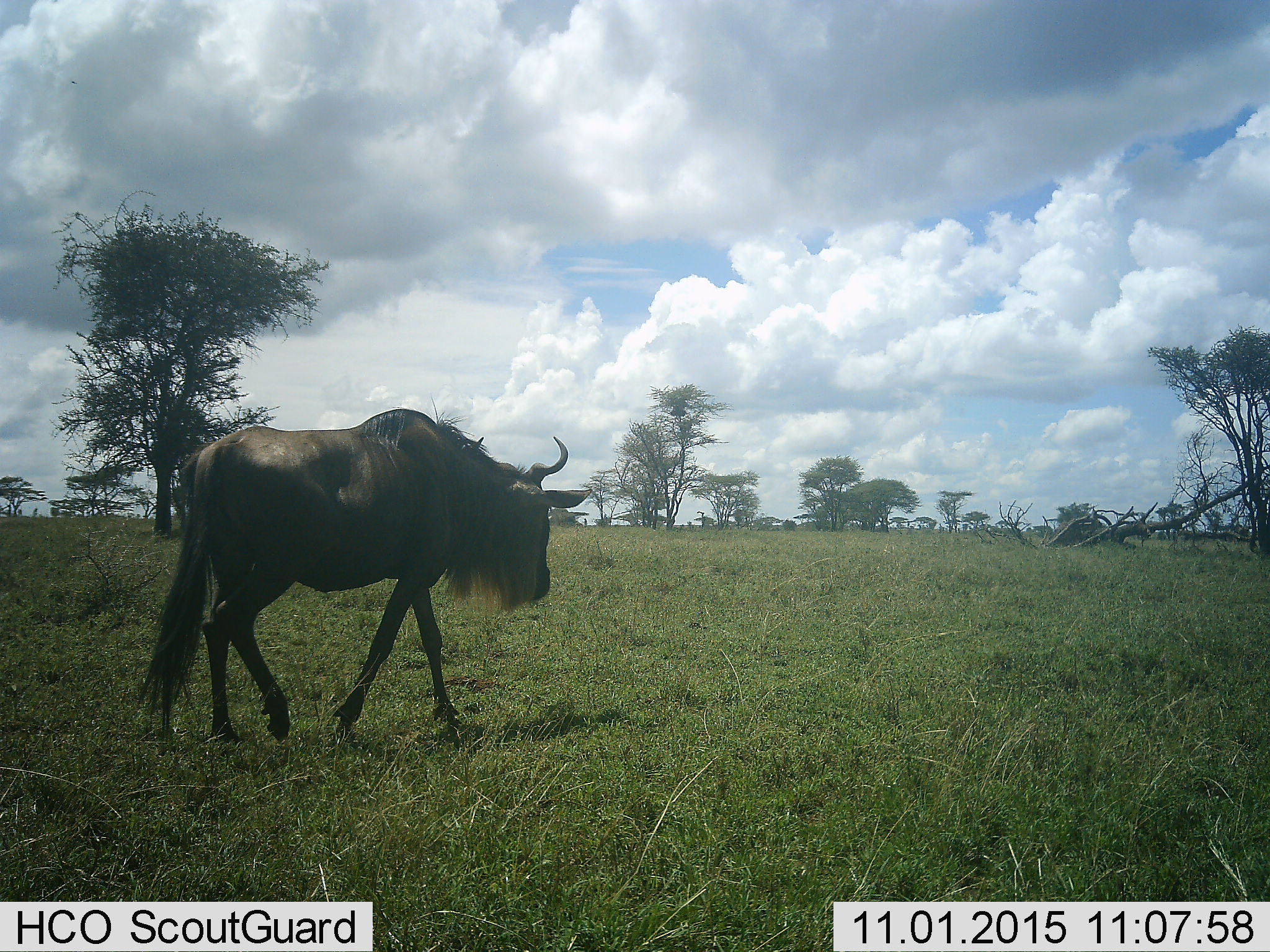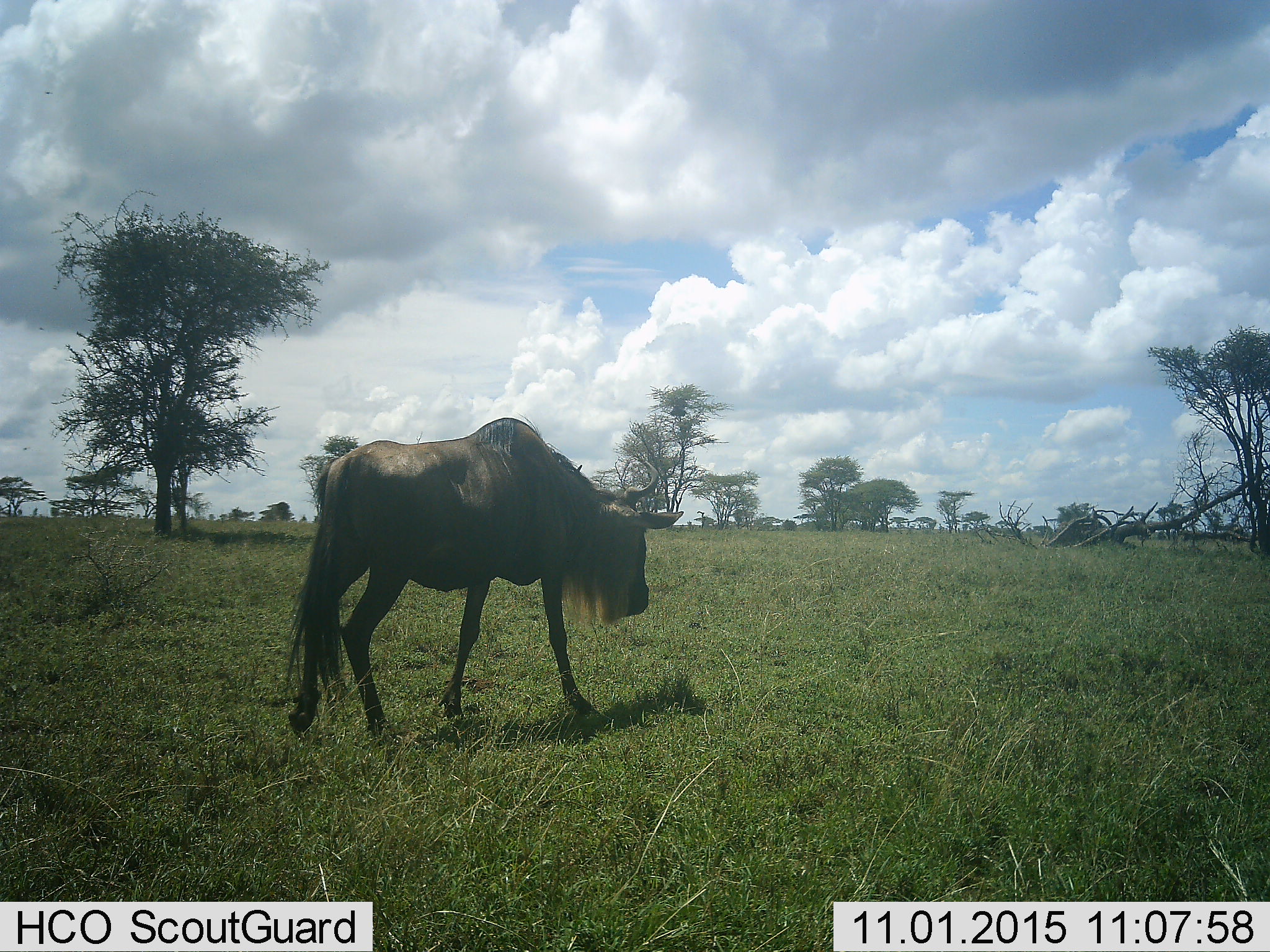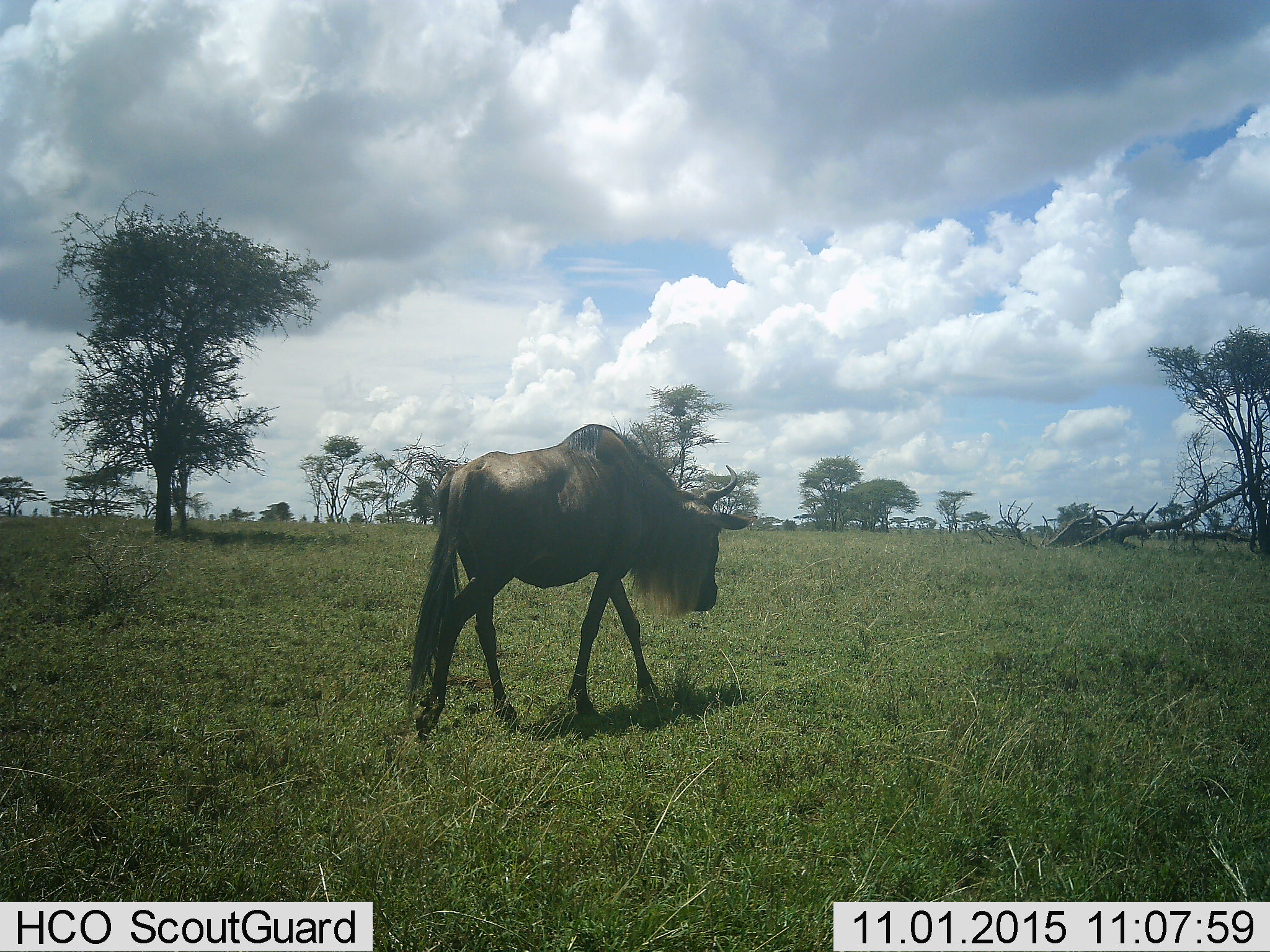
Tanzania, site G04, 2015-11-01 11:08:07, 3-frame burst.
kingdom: Animalia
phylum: Chordata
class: Mammalia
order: Artiodactyla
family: Bovidae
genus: Connochaetes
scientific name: Connochaetes taurinus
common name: blue wildebeest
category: wildebeest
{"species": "wildebeest (blue wildebeest) (Connochaetes taurinus)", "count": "1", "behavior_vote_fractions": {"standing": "16%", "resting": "0%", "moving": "89%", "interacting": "0%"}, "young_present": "0%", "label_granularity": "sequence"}